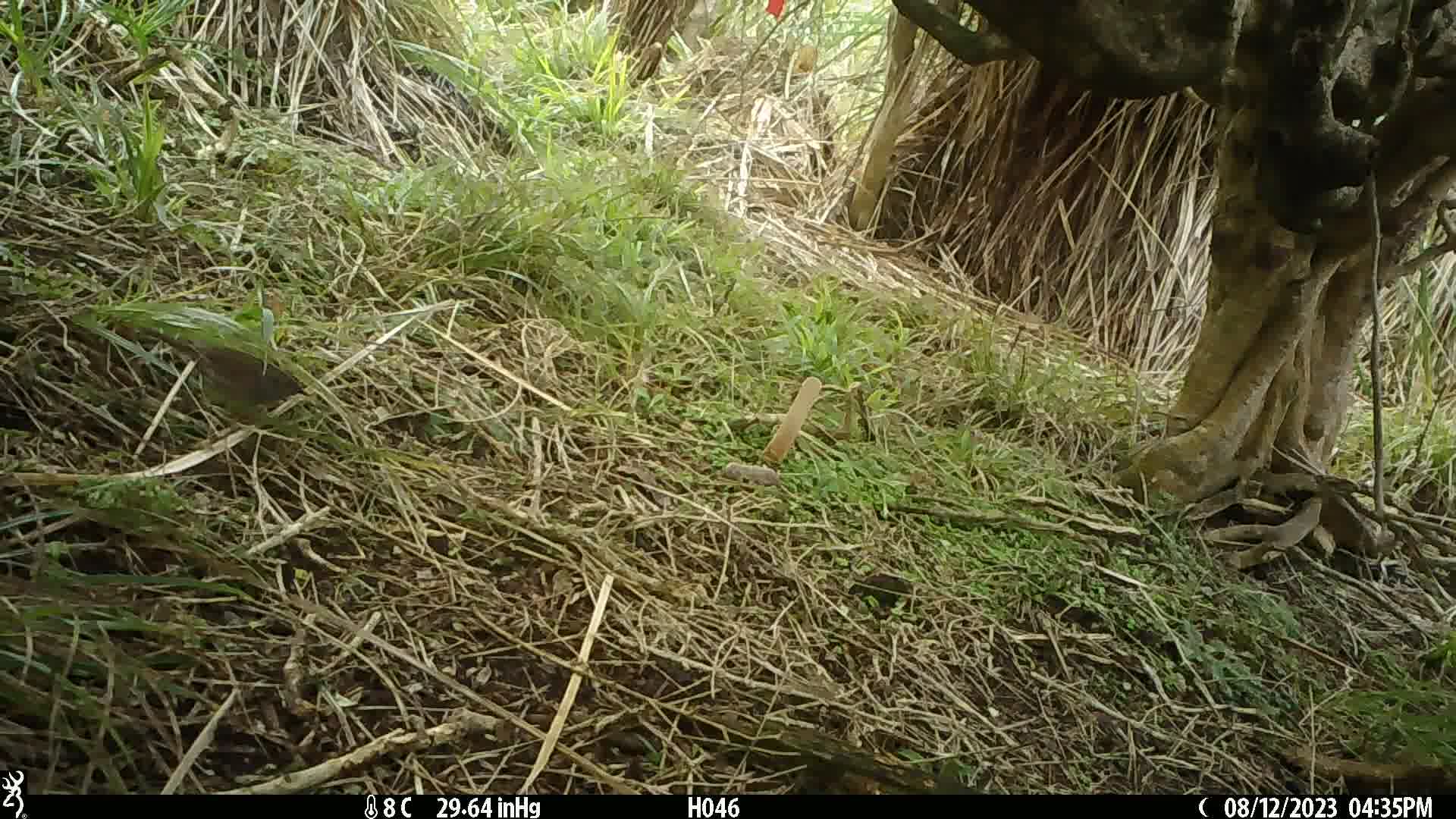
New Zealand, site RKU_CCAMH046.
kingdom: Animalia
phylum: Chordata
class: Aves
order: Passeriformes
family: Prunellidae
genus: Prunella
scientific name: Prunella modularis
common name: dunnock